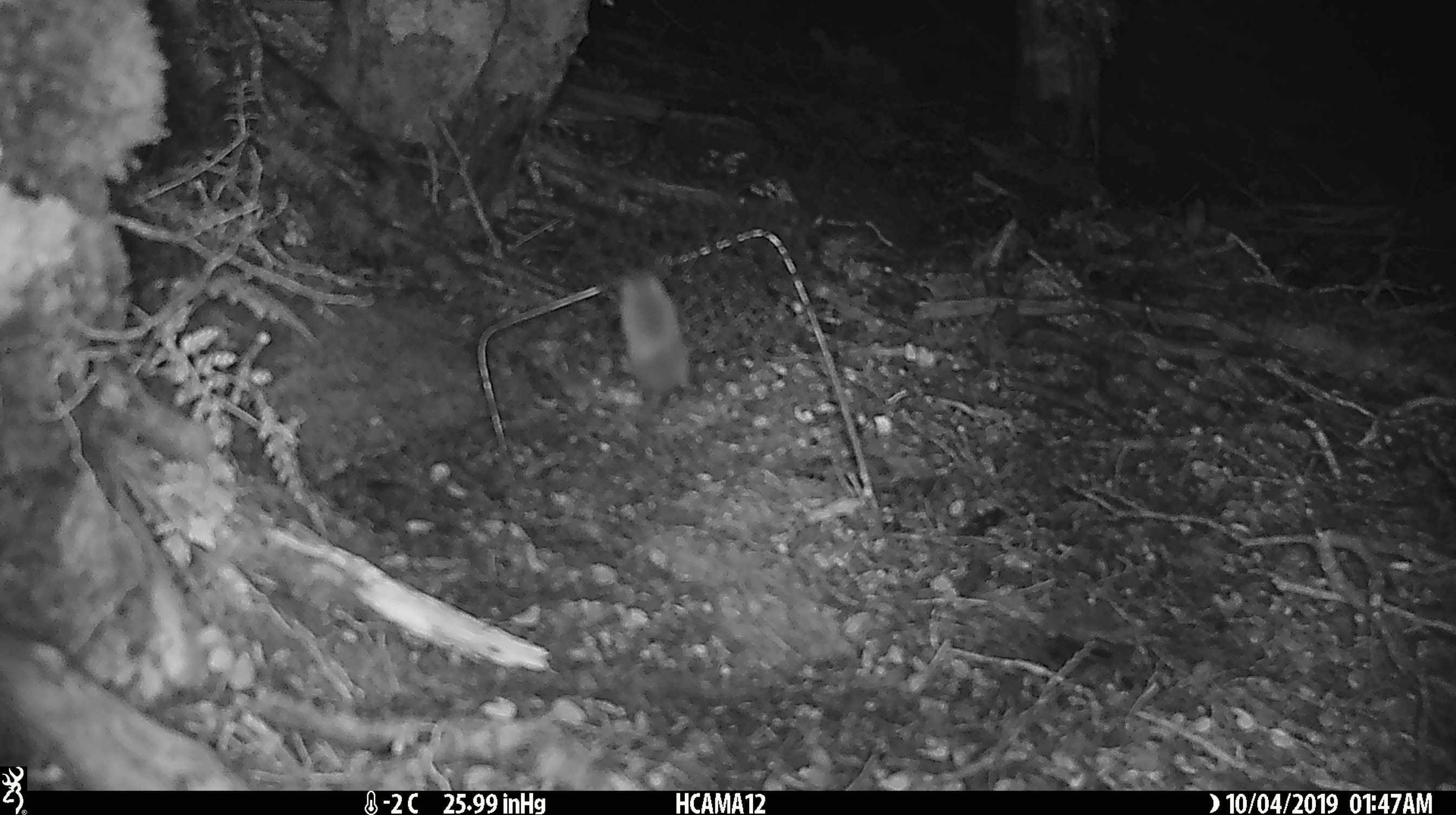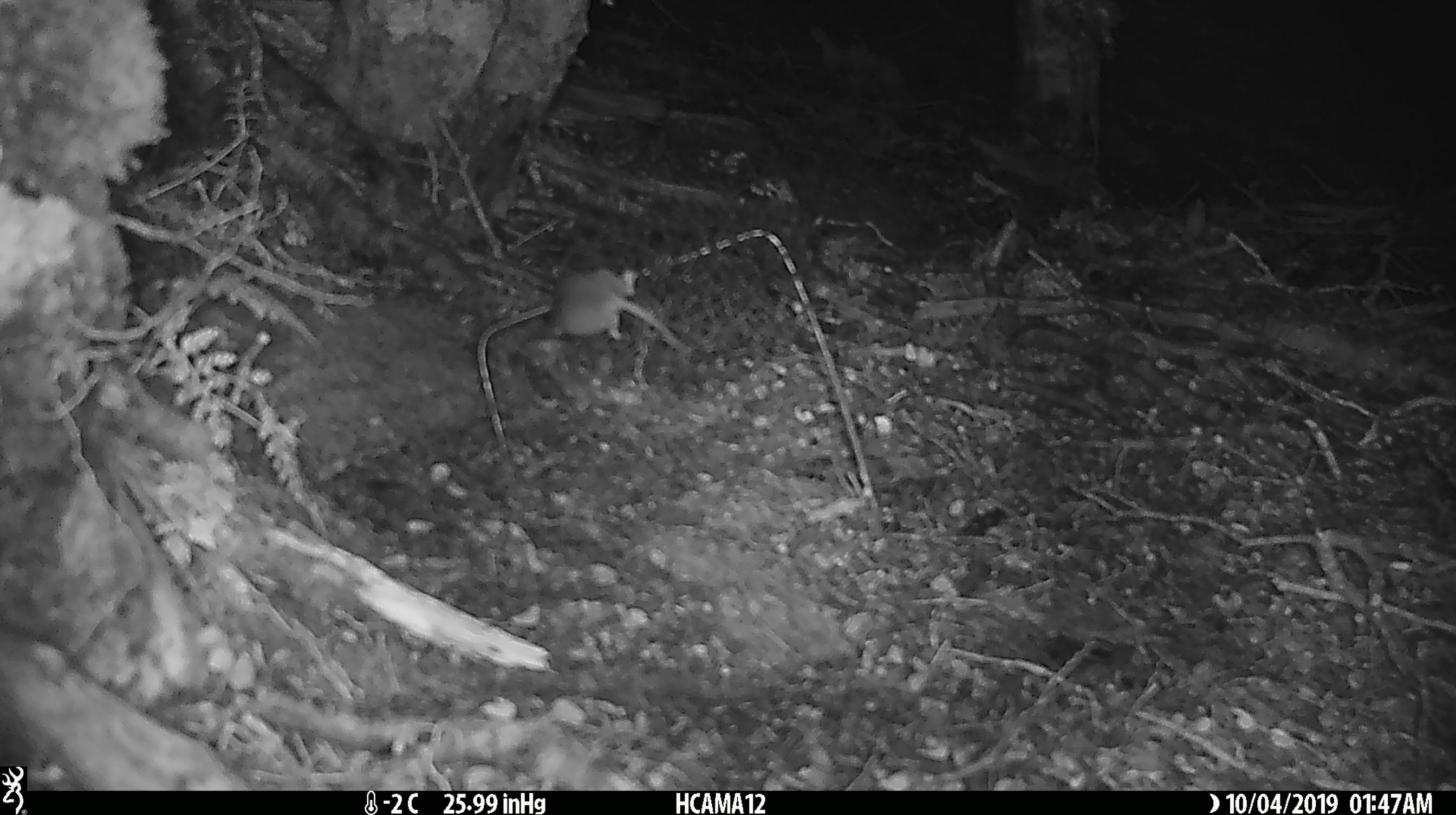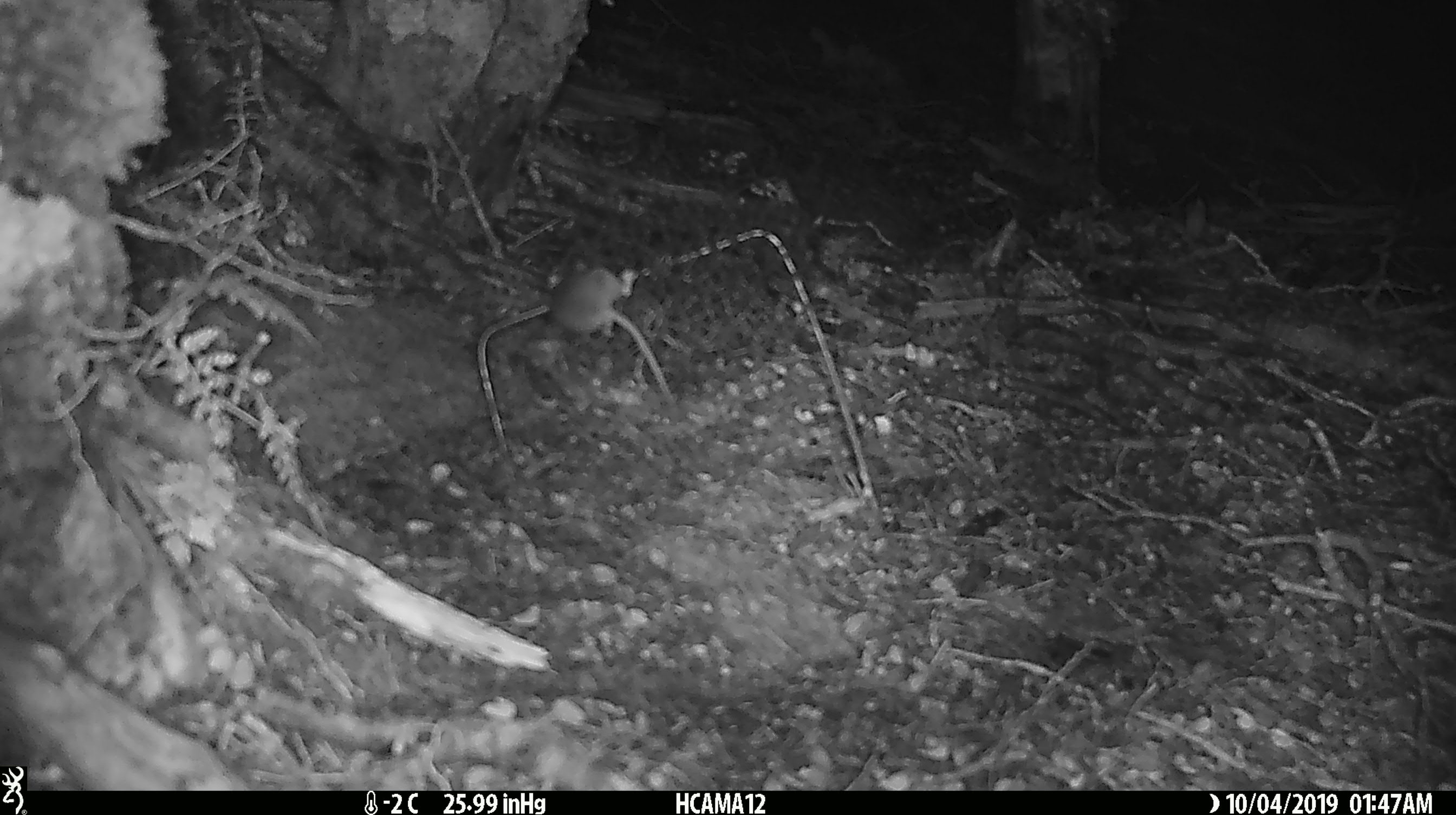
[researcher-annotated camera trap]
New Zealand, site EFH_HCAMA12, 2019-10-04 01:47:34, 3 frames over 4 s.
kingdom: Animalia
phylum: Chordata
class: Mammalia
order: Rodentia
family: Muridae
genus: Mus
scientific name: Mus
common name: mouse